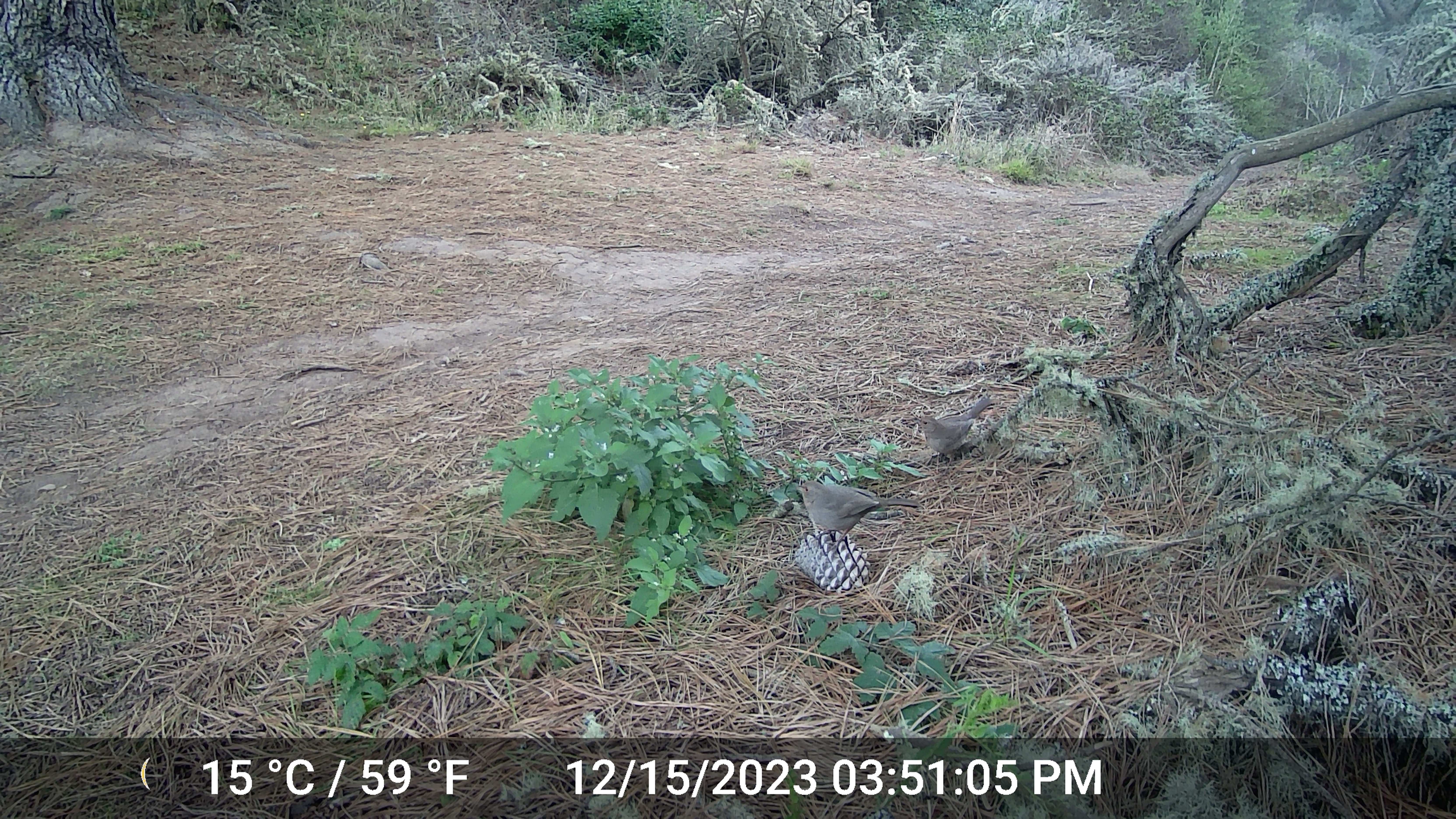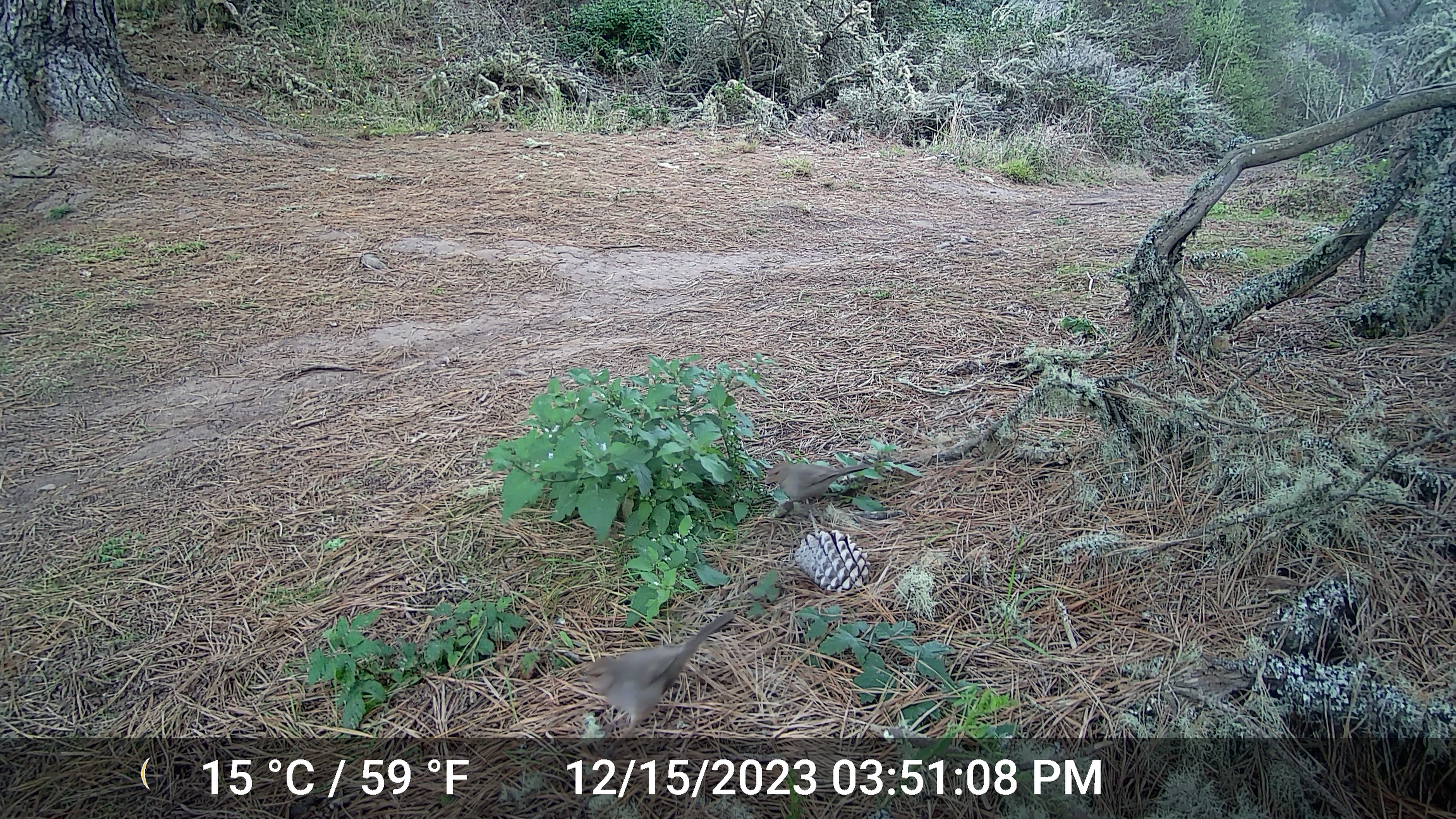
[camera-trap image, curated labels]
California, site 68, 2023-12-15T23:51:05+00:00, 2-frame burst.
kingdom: Animalia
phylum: Chordata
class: Aves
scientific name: Aves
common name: bird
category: unknown bird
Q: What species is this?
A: Unknown bird (bird) (Aves).